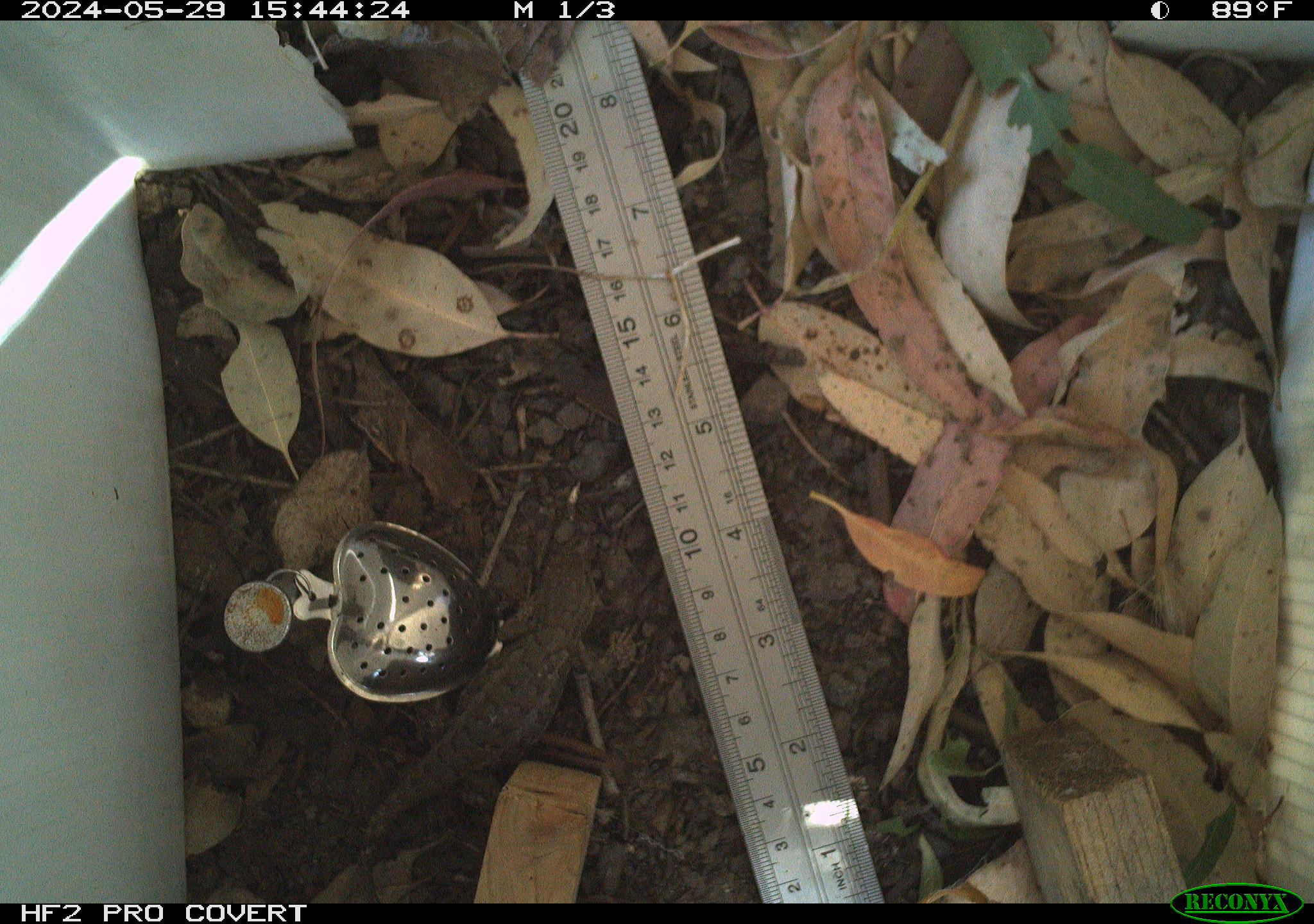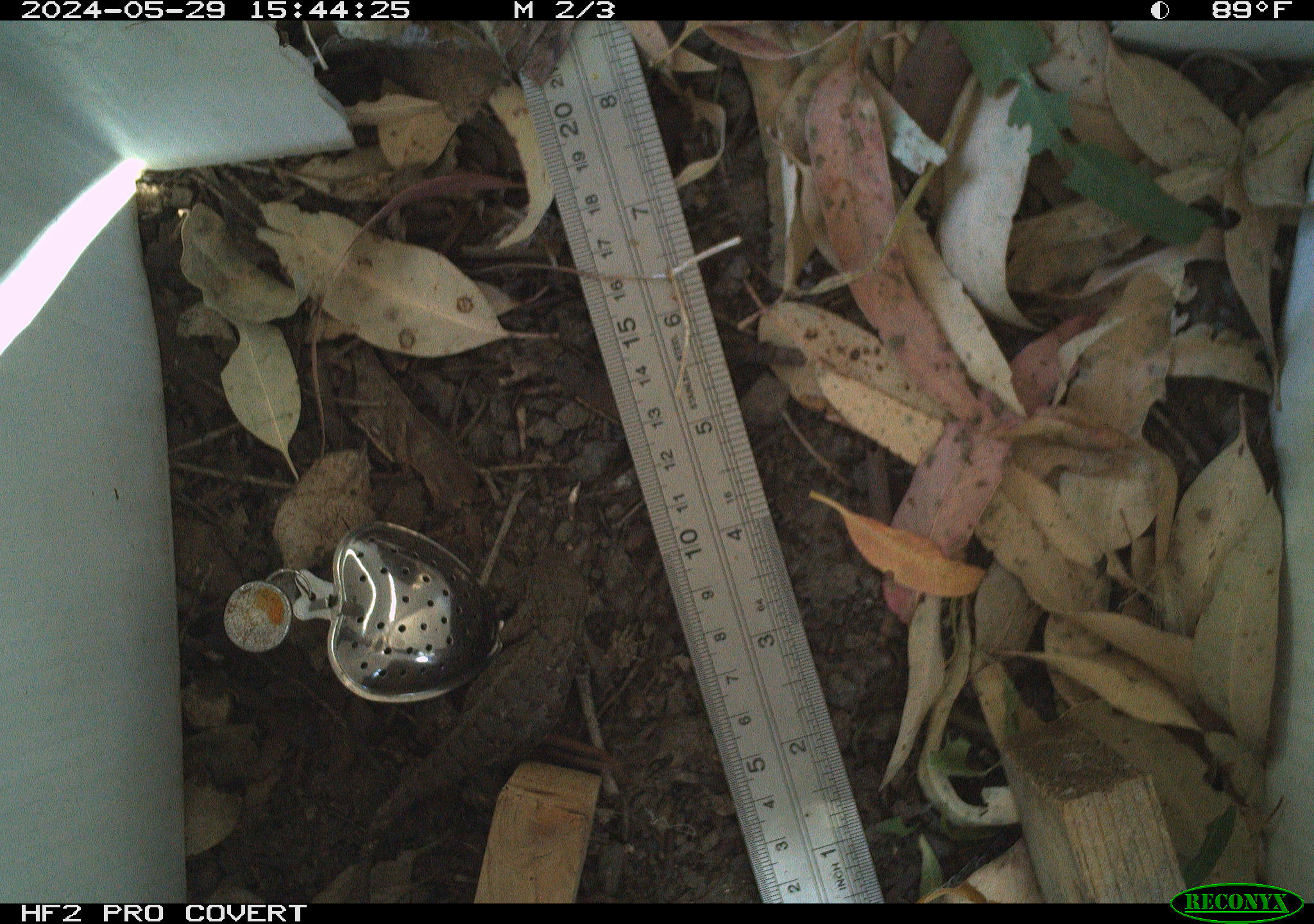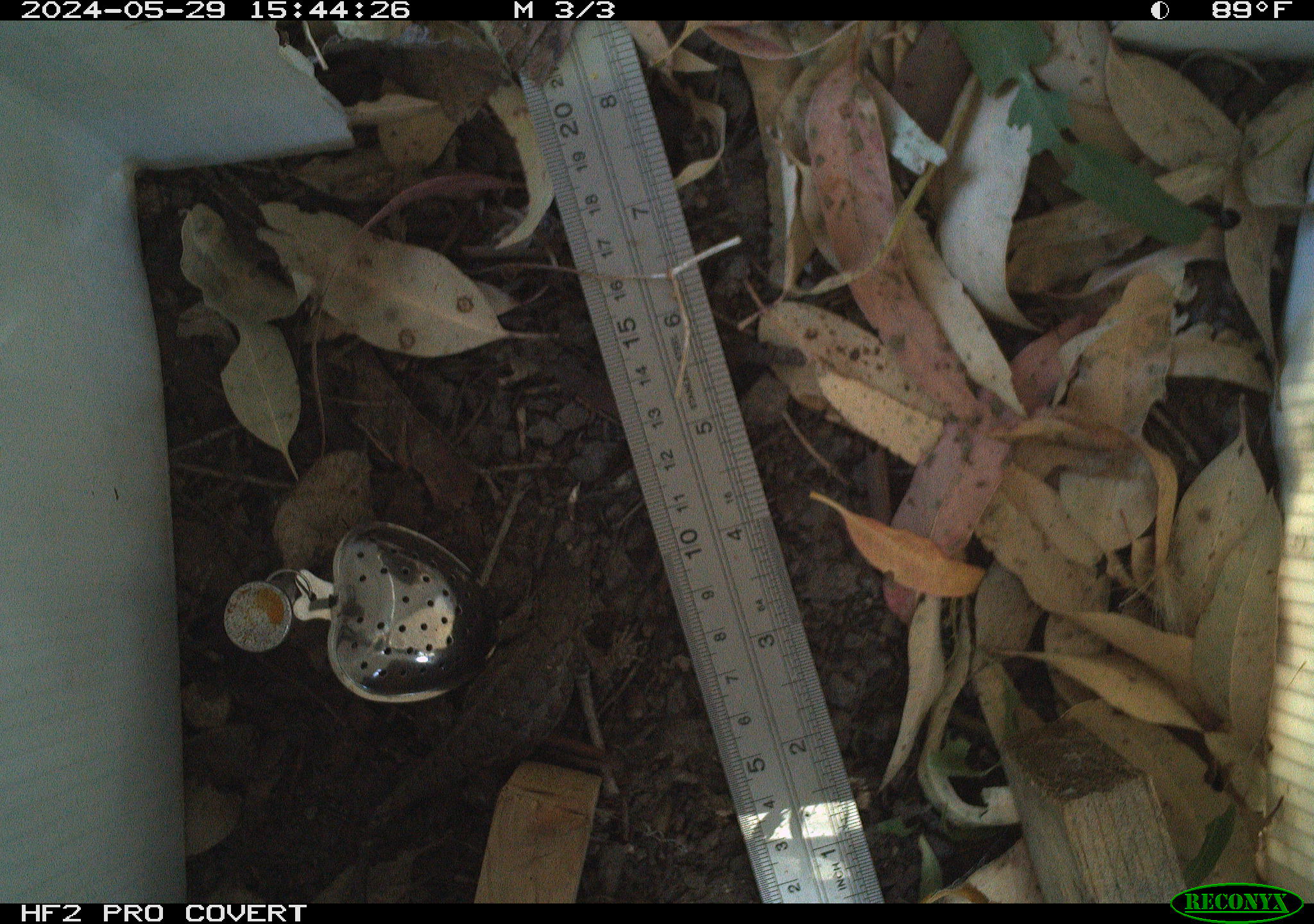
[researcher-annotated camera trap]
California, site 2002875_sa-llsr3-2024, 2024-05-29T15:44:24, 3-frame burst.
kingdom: Animalia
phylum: Chordata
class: Reptilia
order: Squamata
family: Phrynosomatidae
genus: Sceloporus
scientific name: Sceloporus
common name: spiny lizards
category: sceloporus species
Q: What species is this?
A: Sceloporus species (spiny lizards) (Sceloporus).